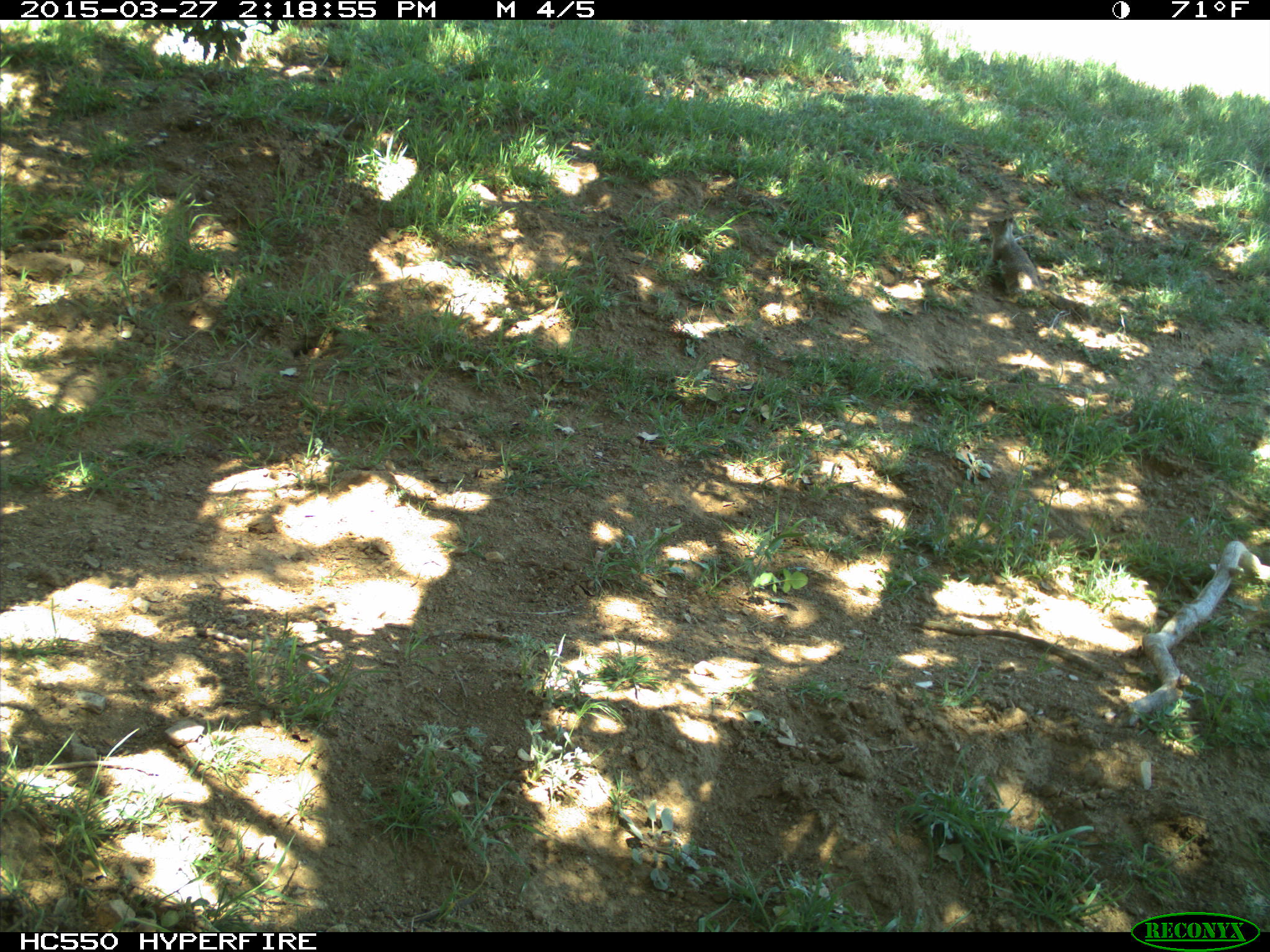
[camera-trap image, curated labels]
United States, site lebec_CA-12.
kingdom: Animalia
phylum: Chordata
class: Mammalia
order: Rodentia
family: Sciuridae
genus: Otospermophilus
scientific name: Otospermophilus beecheyi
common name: california ground squirrel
Otospermophilus beecheyi (california ground squirrel).